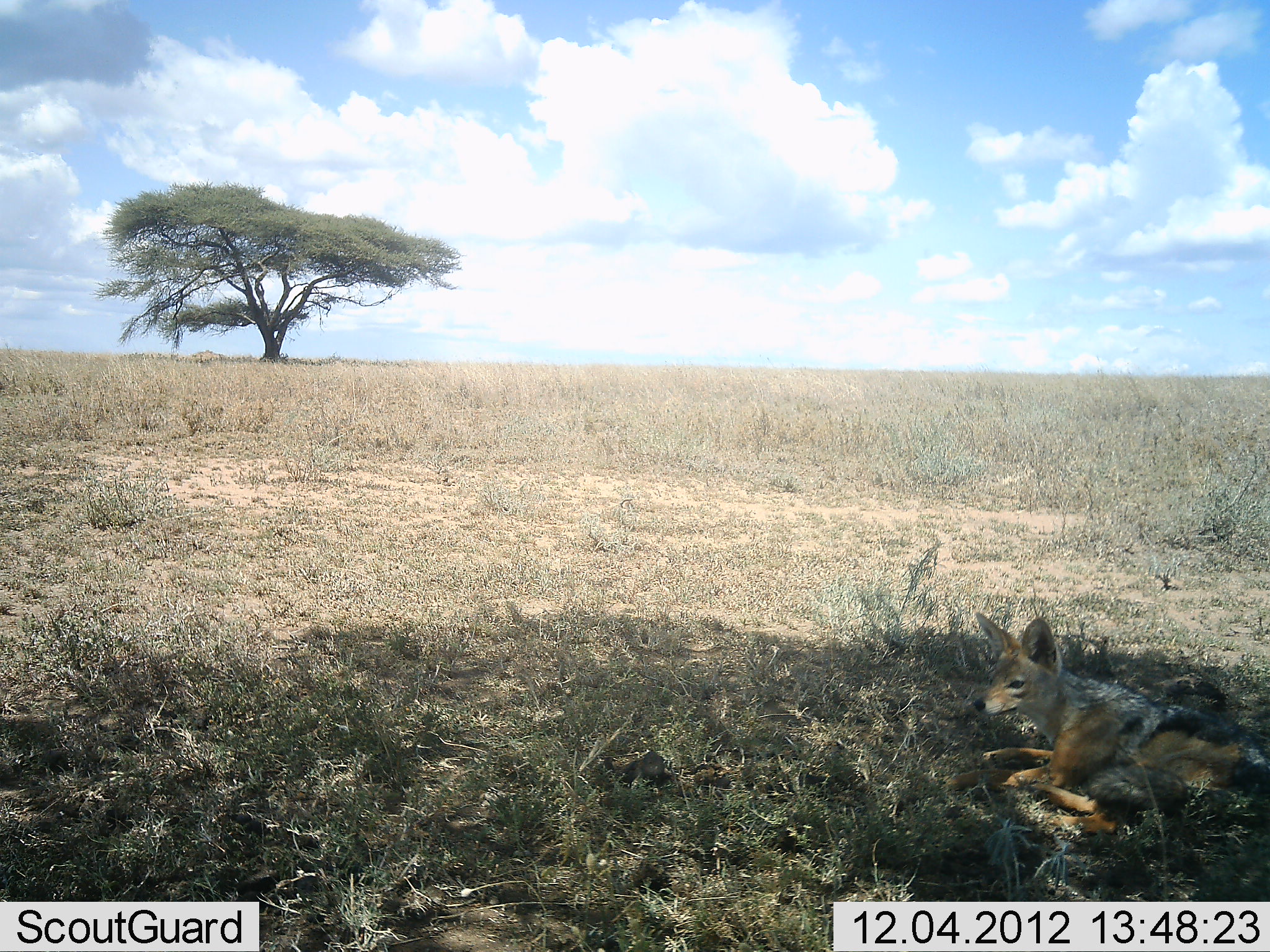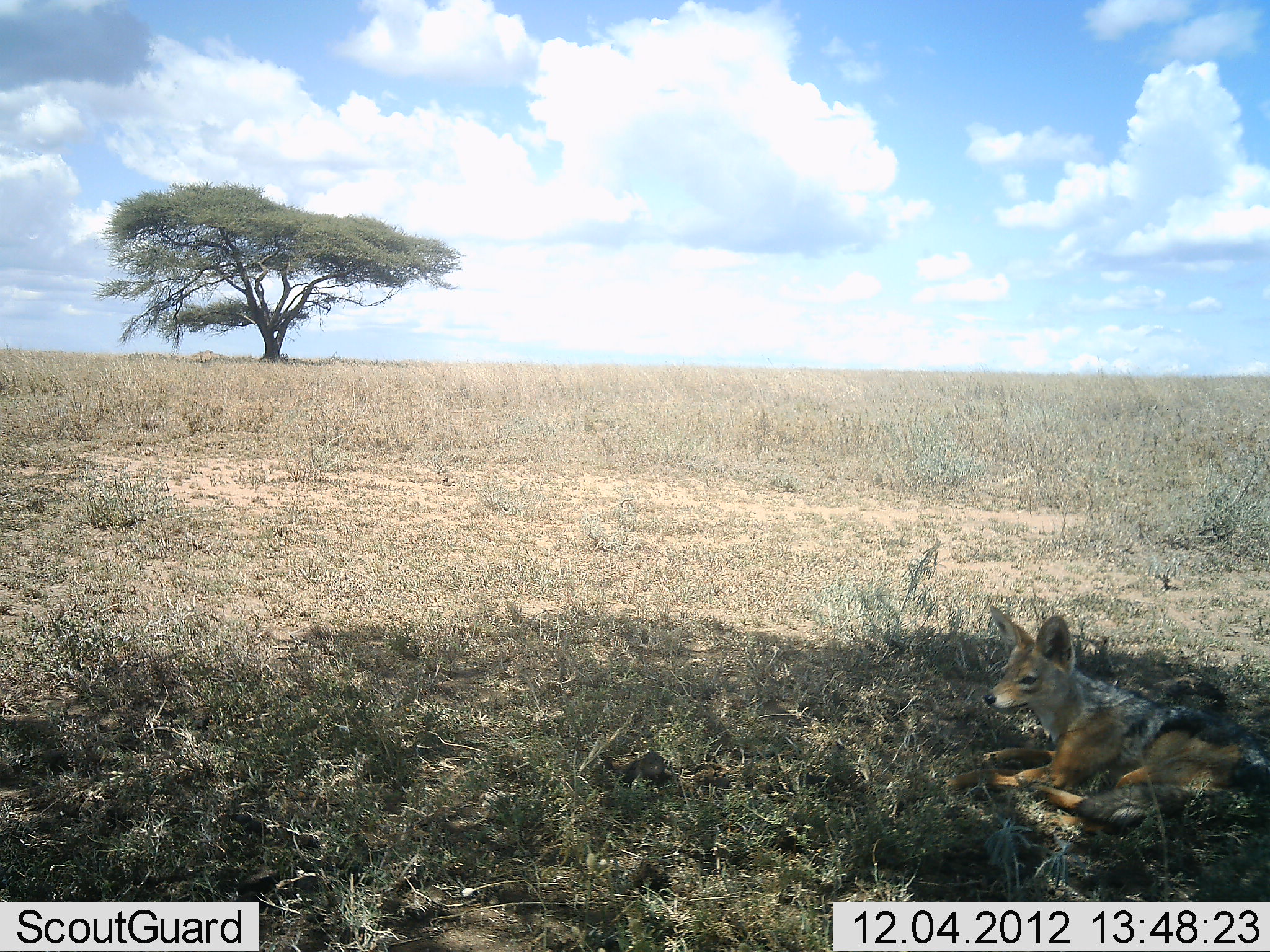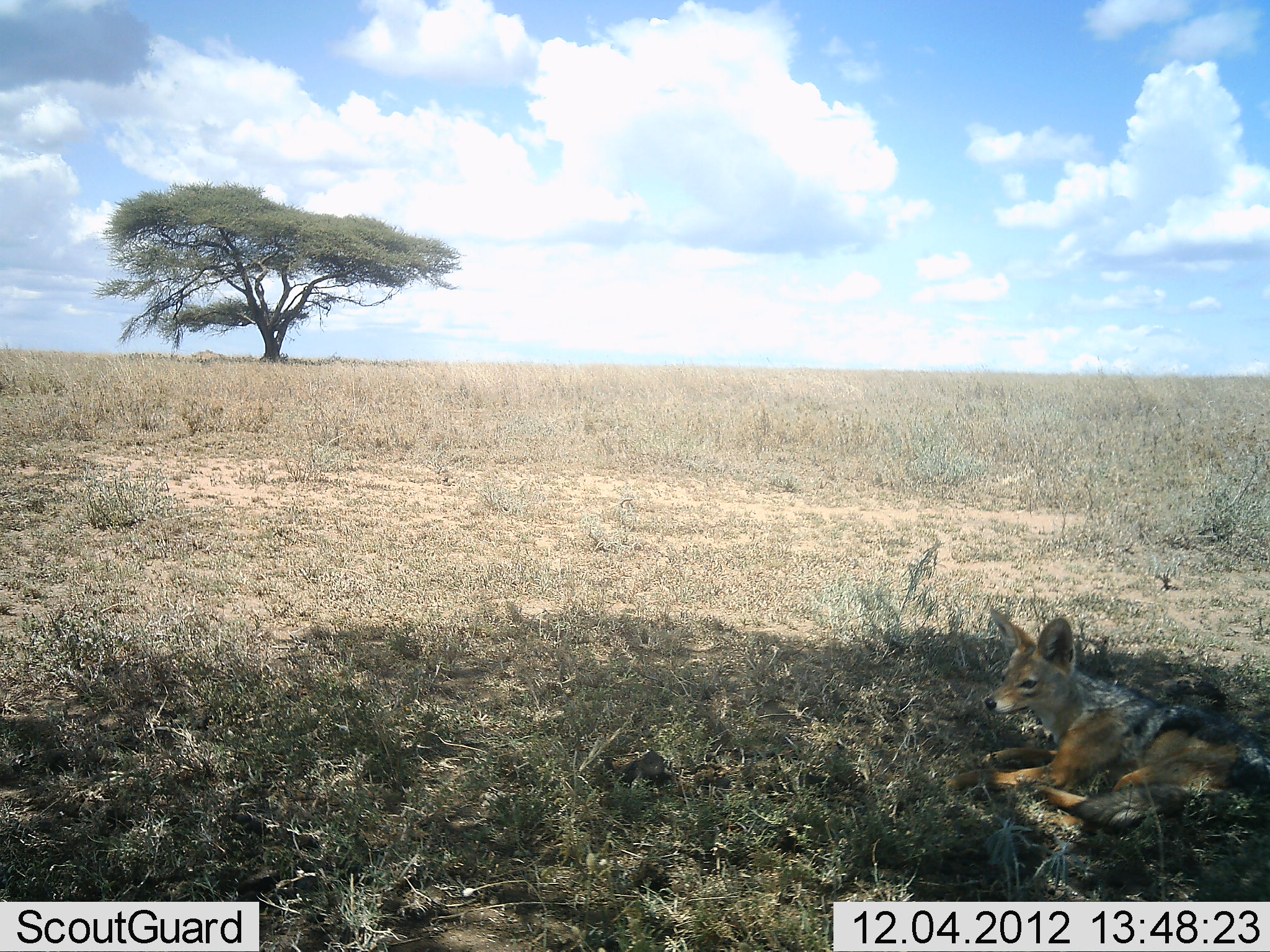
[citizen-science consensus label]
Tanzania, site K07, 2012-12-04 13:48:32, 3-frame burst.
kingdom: Animalia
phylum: Chordata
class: Mammalia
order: Carnivora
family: Canidae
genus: Lupulella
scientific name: Lupulella mesomelas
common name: black-backed jackal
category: jackal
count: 1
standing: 0%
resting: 100%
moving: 0%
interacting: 0%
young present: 0%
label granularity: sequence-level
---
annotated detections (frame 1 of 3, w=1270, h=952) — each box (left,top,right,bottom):
animal: (933,612,1269,838)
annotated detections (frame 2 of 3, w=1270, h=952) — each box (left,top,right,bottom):
animal: (936,606,1270,836)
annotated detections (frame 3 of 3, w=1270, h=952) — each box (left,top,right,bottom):
animal: (943,605,1270,836)